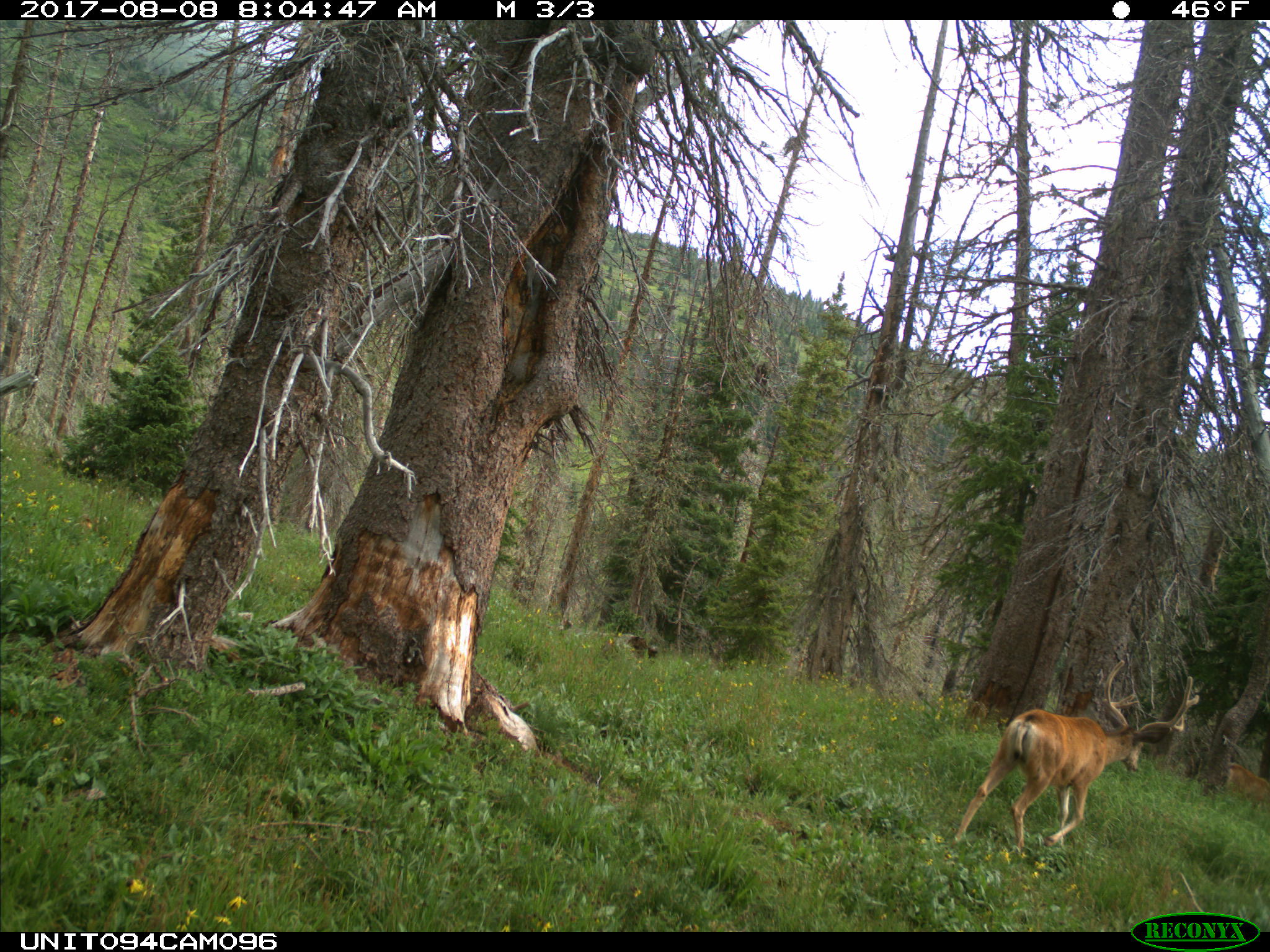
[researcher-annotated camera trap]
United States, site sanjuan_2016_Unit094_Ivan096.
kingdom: Animalia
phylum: Chordata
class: Mammalia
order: Artiodactyla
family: Cervidae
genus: Odocoileus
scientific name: Odocoileus hemionus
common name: mule deer